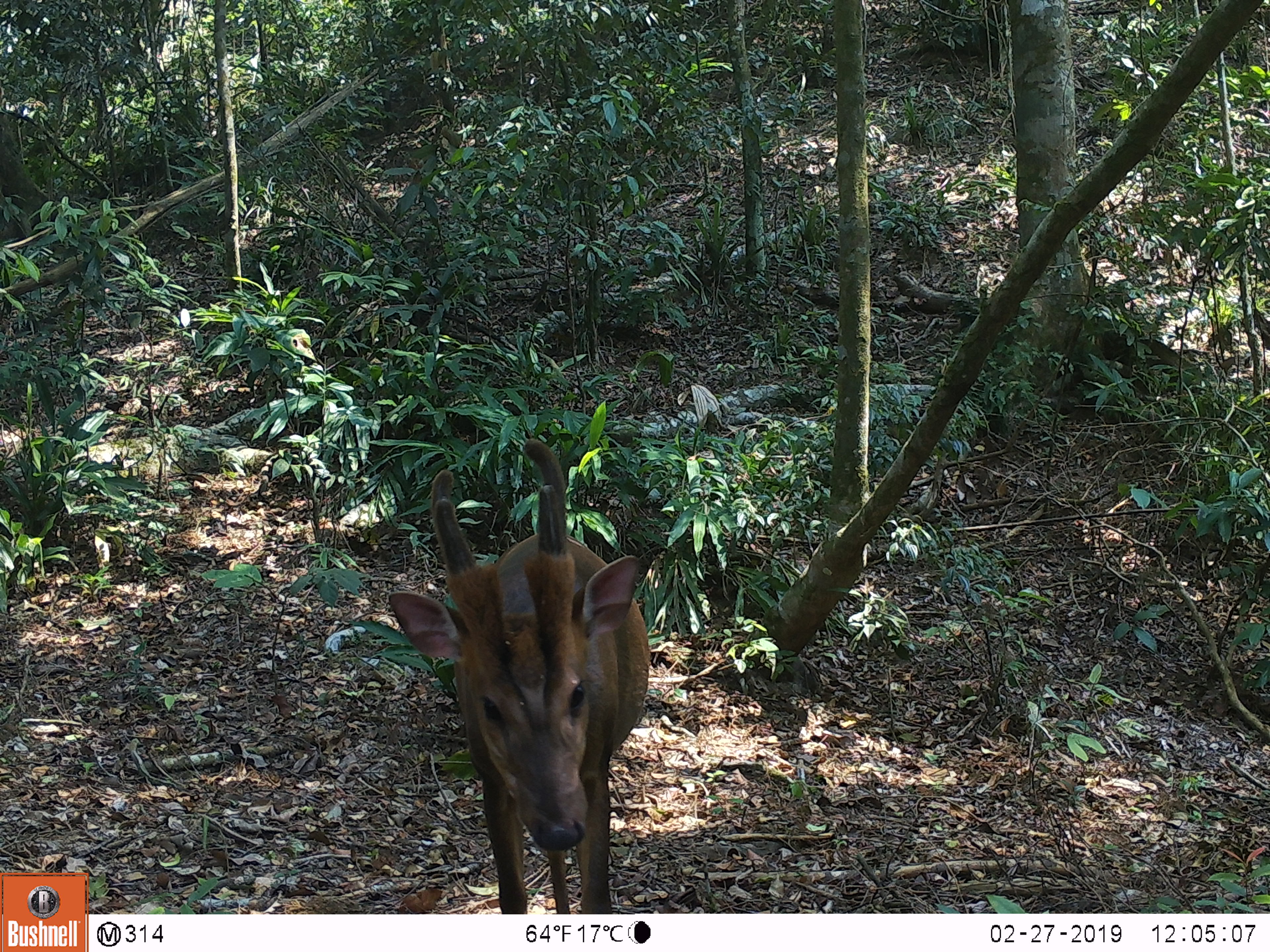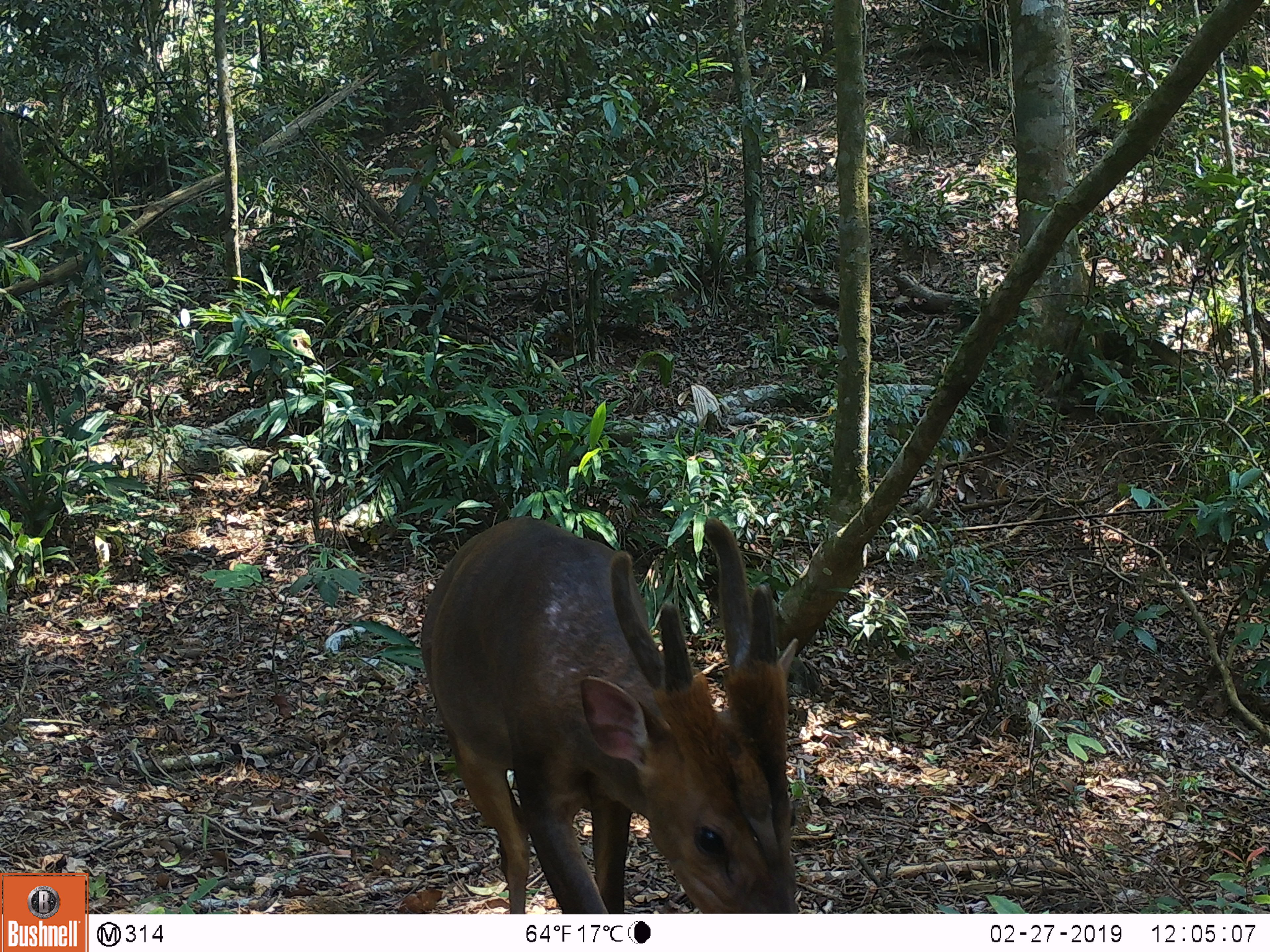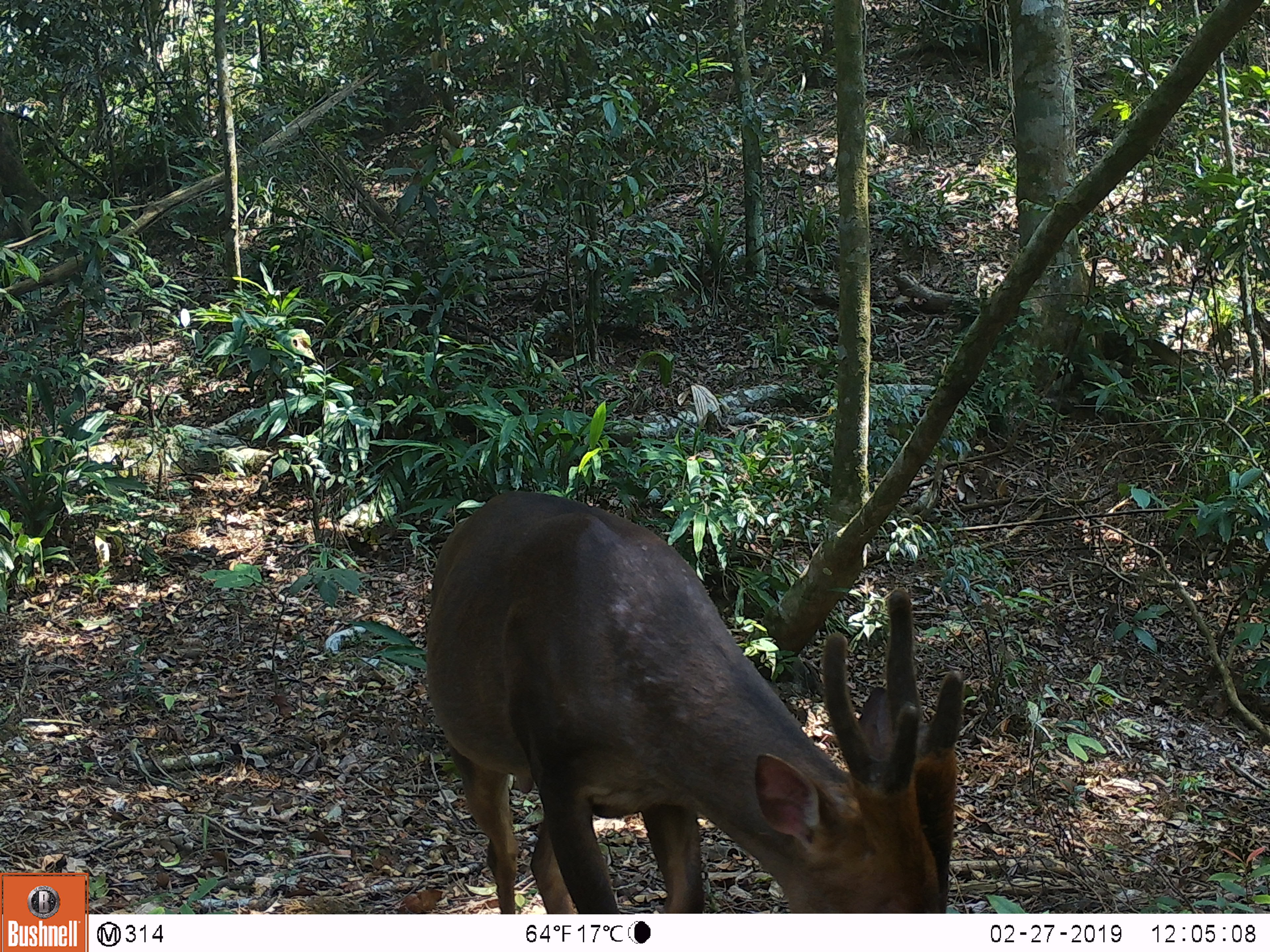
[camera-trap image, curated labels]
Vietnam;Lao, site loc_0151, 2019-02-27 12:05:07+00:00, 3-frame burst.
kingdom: Animalia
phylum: Chordata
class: Mammalia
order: Artiodactyla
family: Cervidae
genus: Muntiacus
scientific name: Muntiacus vuquangensis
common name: large-antlered muntjac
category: large antlered muntjac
Large antlered muntjac (large-antlered muntjac) (Muntiacus vuquangensis). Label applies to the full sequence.